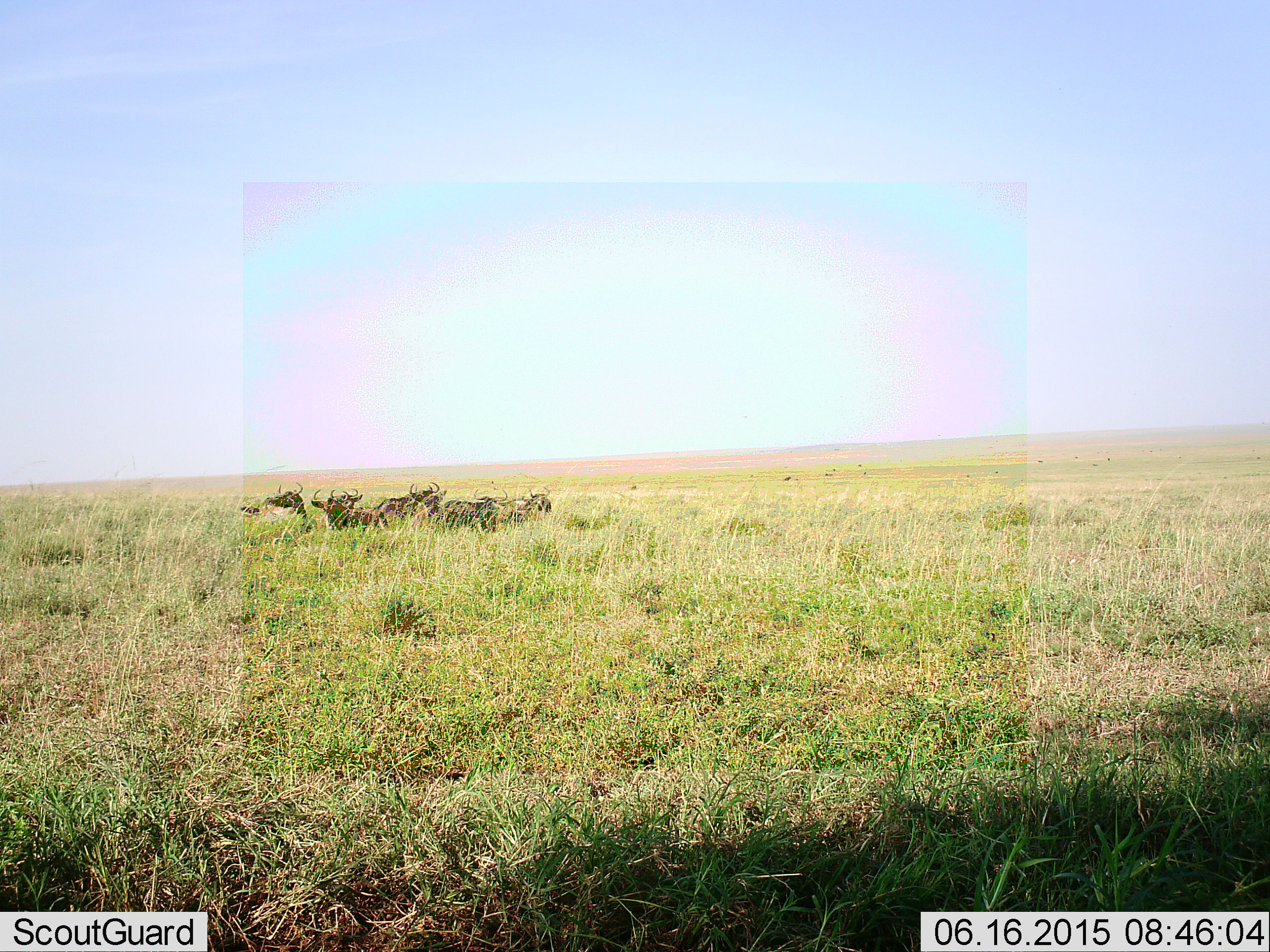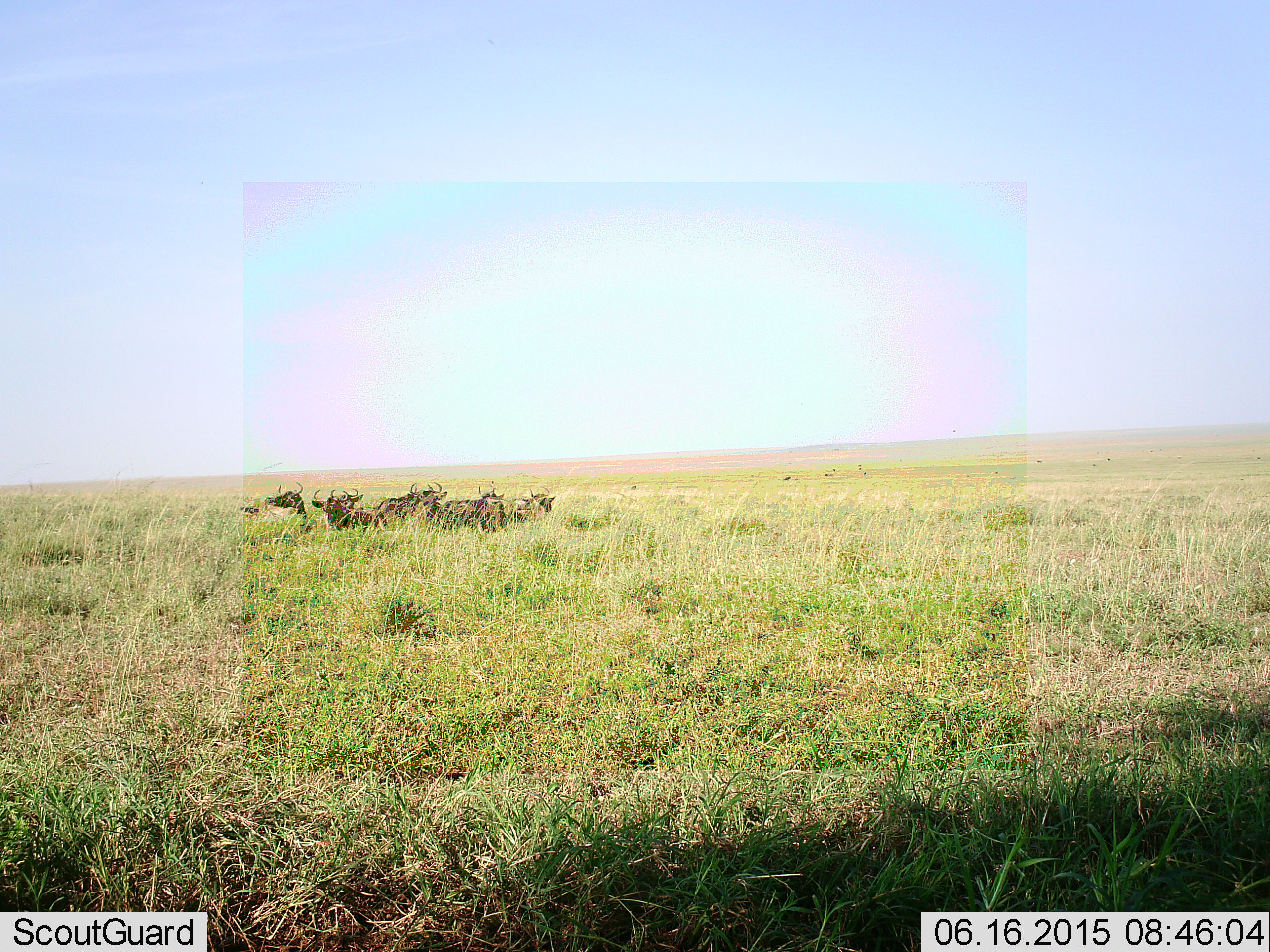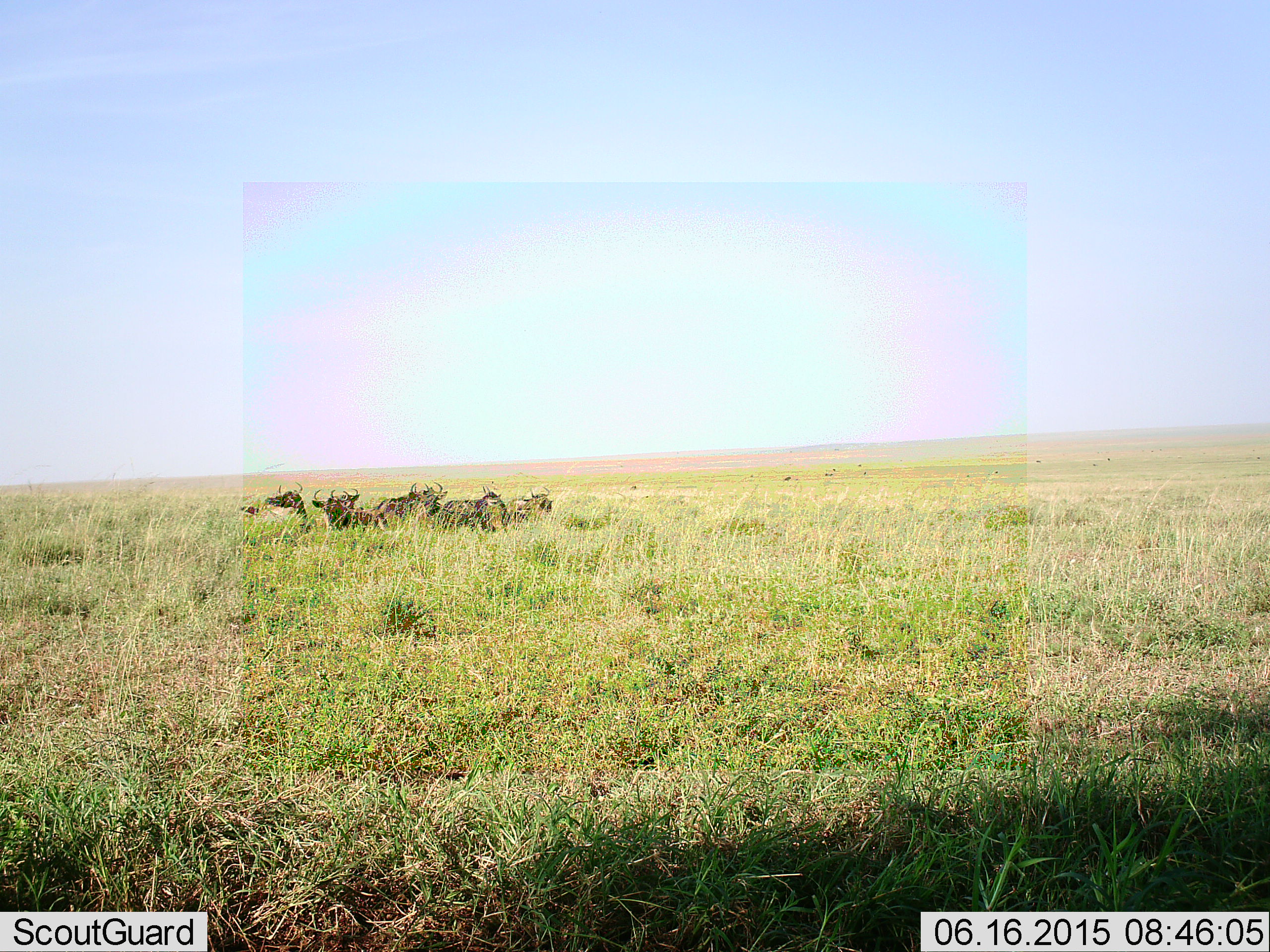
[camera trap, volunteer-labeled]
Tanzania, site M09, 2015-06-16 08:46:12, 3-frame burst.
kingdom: Animalia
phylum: Chordata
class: Mammalia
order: Artiodactyla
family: Bovidae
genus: Connochaetes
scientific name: Connochaetes taurinus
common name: blue wildebeest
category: wildebeest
Wildebeest (blue wildebeest) (Connochaetes taurinus), count 7. Behavior (volunteer vote fractions): standing 30%, resting 60%, moving 0%, interacting 20%. Young present (vote fraction): 0%. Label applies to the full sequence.